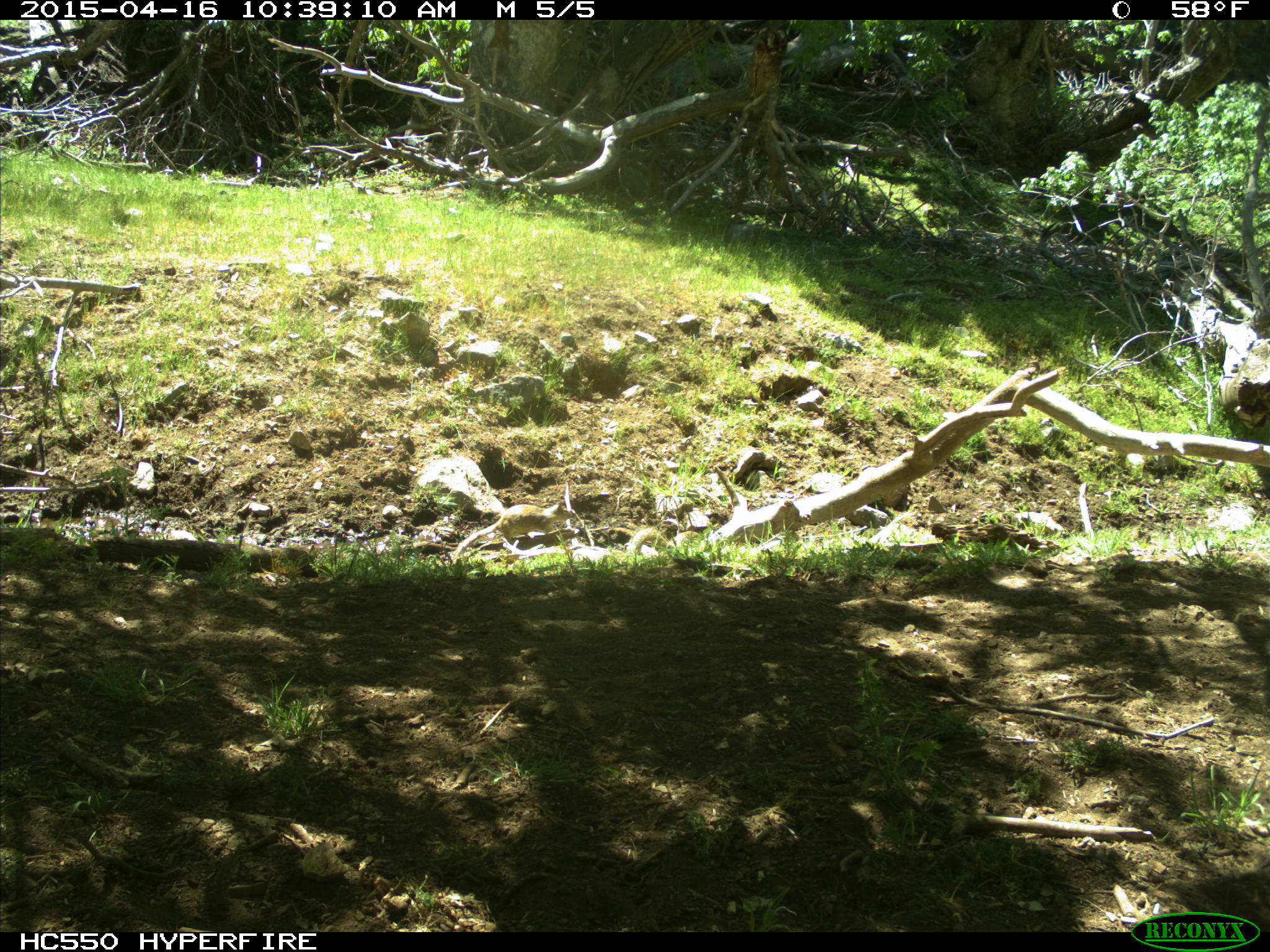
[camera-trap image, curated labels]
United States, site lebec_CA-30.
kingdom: Animalia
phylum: Chordata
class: Mammalia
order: Rodentia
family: Sciuridae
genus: Otospermophilus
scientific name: Otospermophilus beecheyi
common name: california ground squirrel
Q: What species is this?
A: Otospermophilus beecheyi (california ground squirrel).